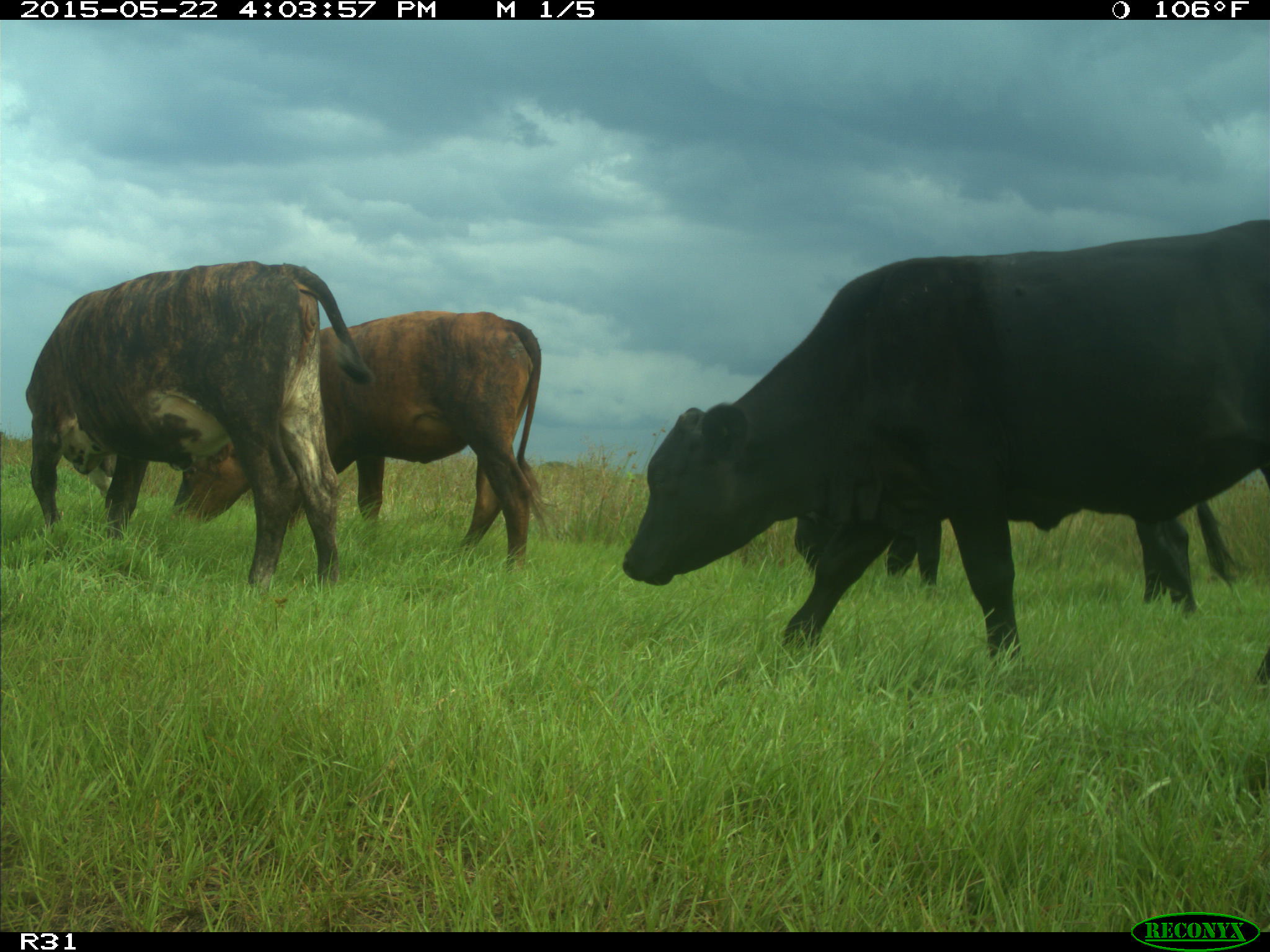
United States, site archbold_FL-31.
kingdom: Animalia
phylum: Chordata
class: Mammalia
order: Artiodactyla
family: Bovidae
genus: Bos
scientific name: Bos taurus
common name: domestic cow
Bos taurus (domestic cow).